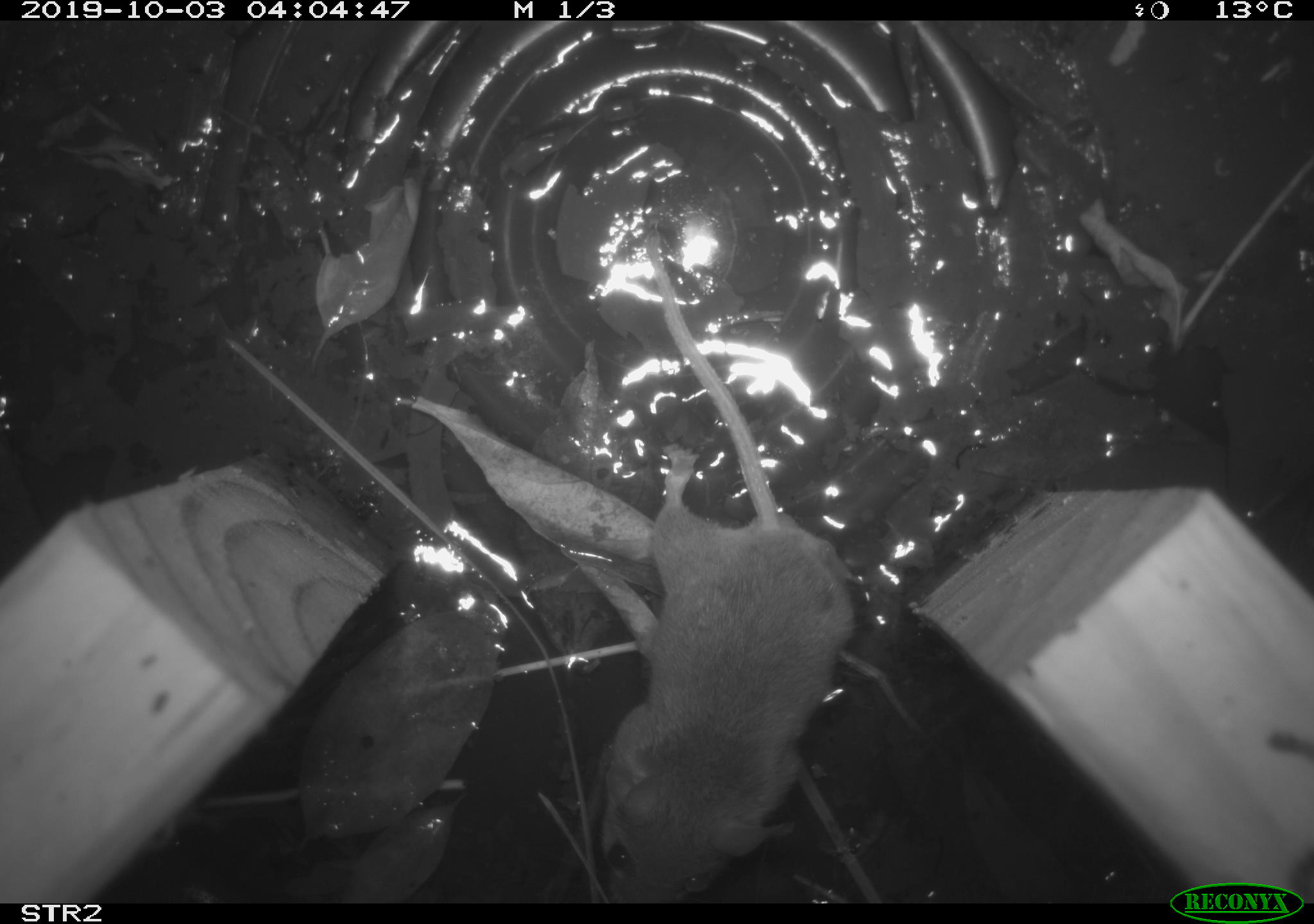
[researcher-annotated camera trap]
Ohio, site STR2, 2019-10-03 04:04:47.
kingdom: Animalia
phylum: Chordata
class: Mammalia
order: Rodentia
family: Cricetidae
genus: Peromyscus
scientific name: Peromyscus leucopus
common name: white-footed mouse